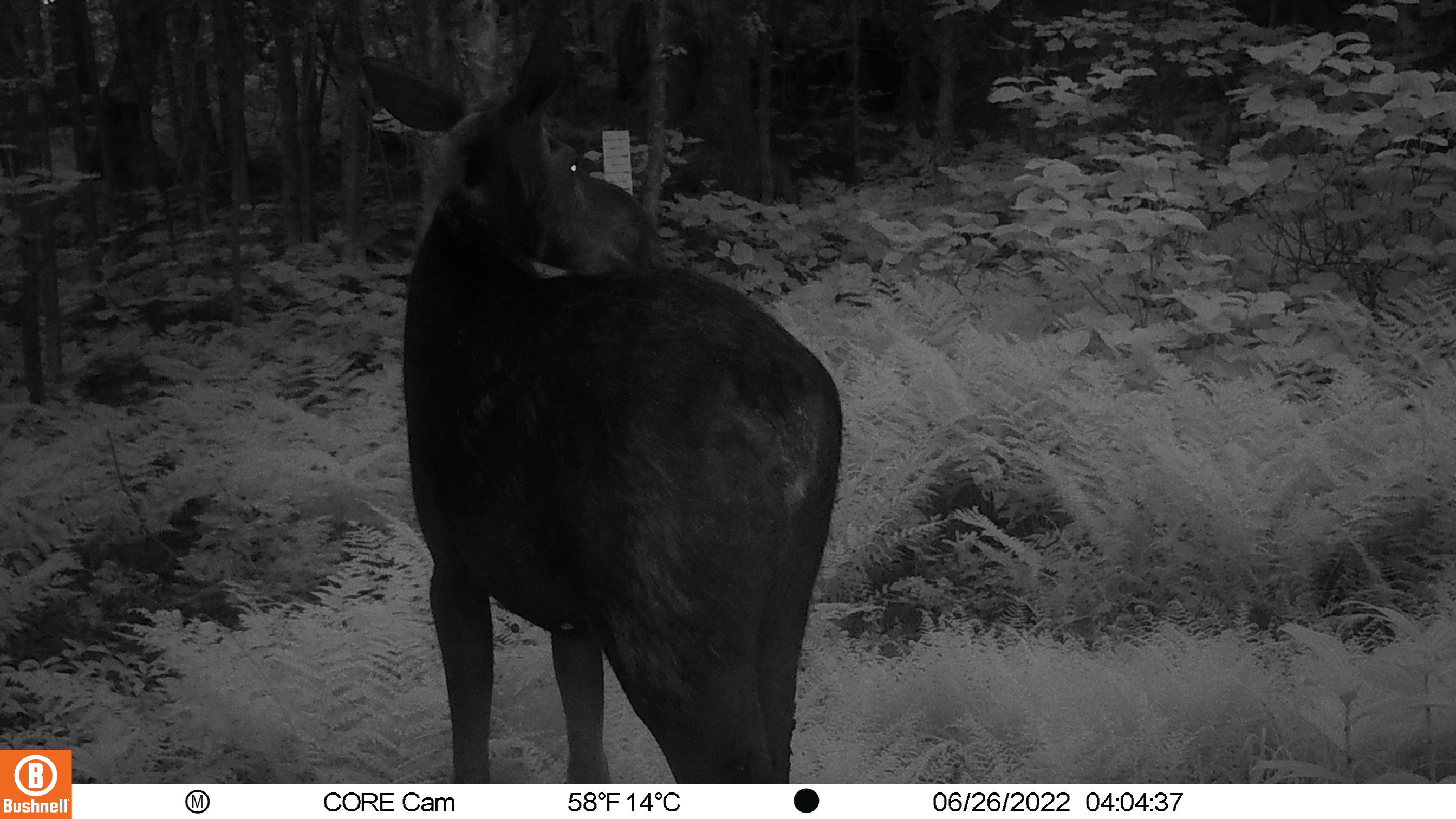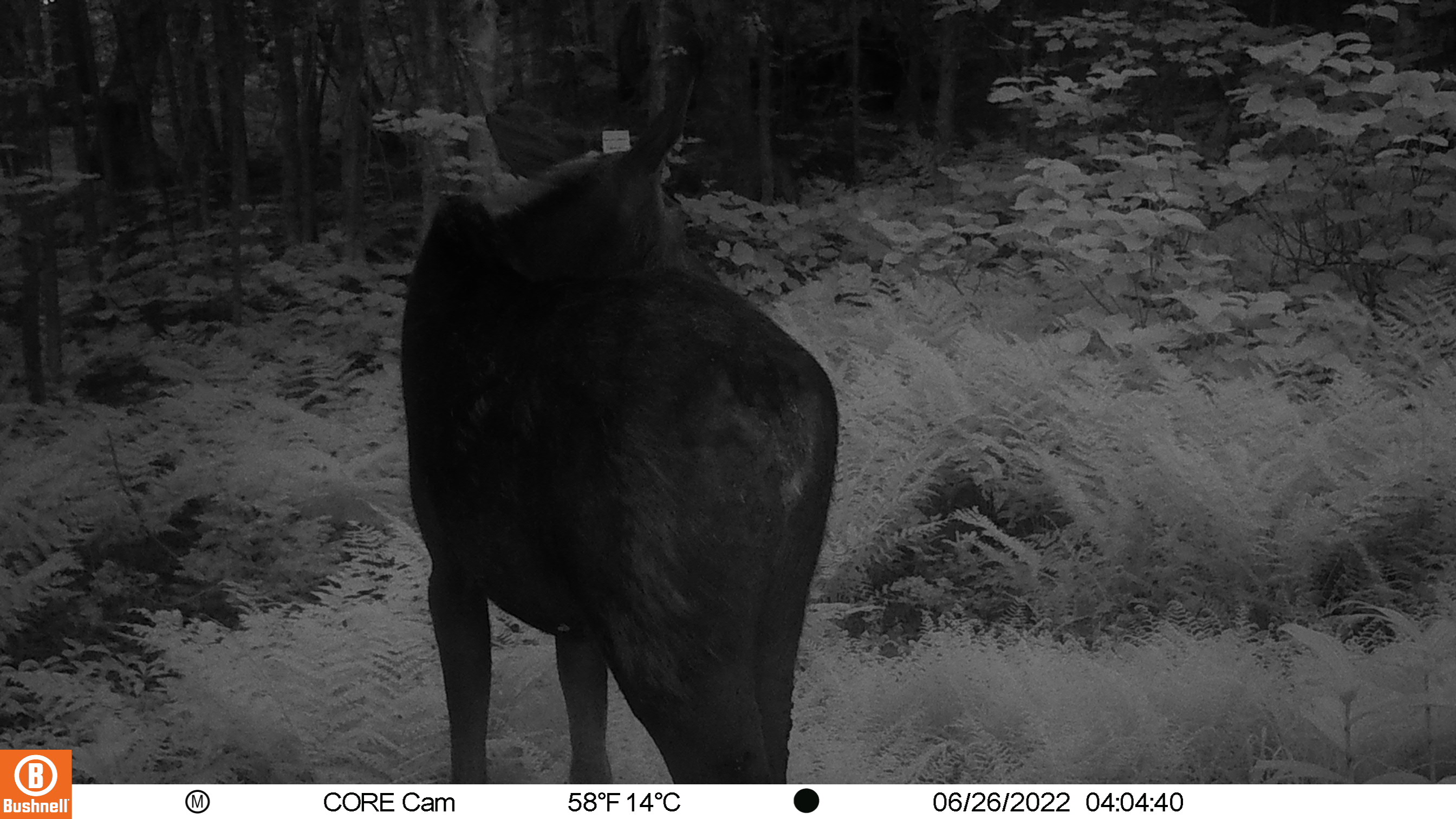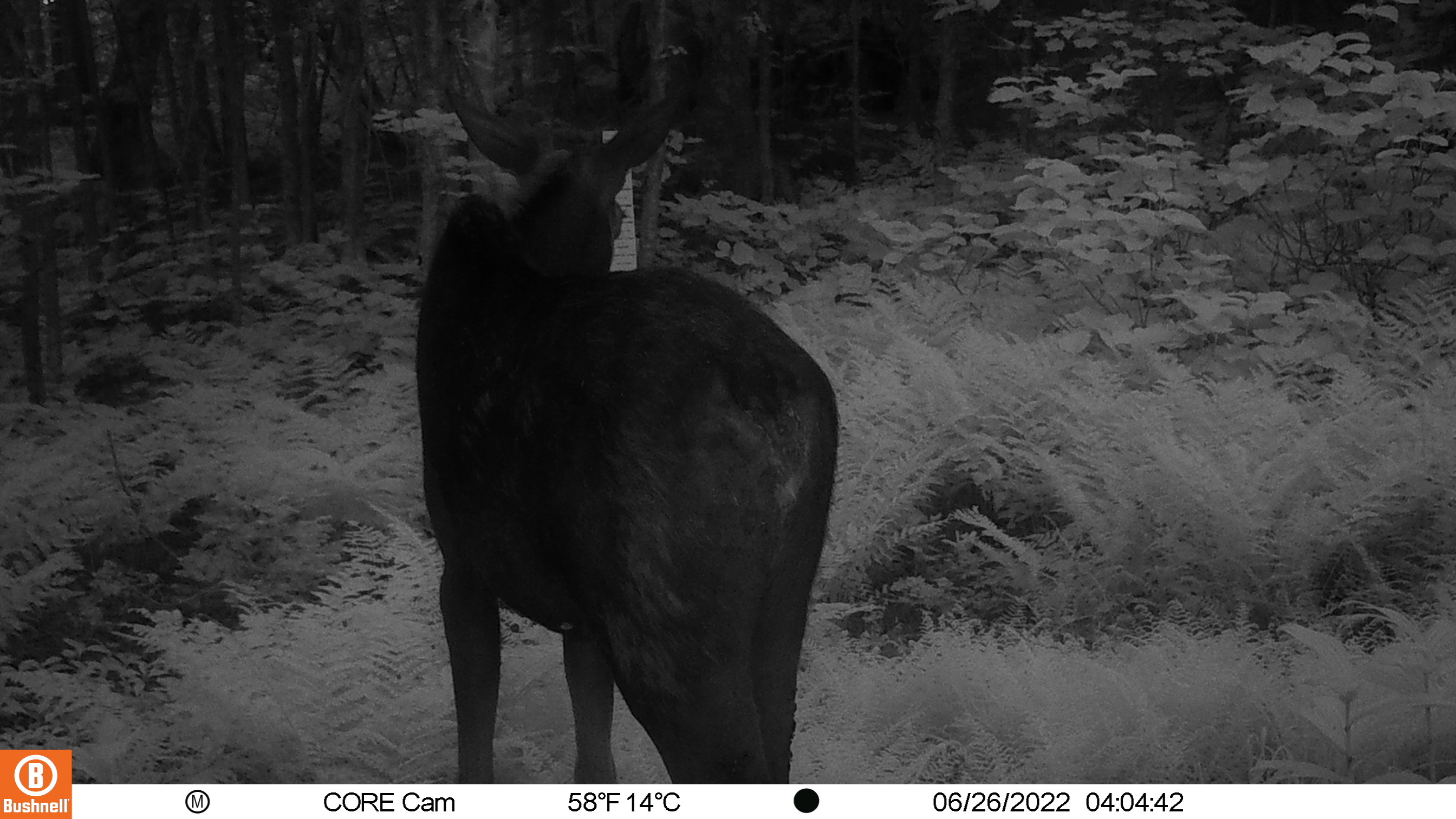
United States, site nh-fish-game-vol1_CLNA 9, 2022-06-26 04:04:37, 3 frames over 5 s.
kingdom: Animalia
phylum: Chordata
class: Mammalia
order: Artiodactyla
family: Cervidae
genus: Alces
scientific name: Alces alces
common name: moose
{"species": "moose (Alces alces)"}